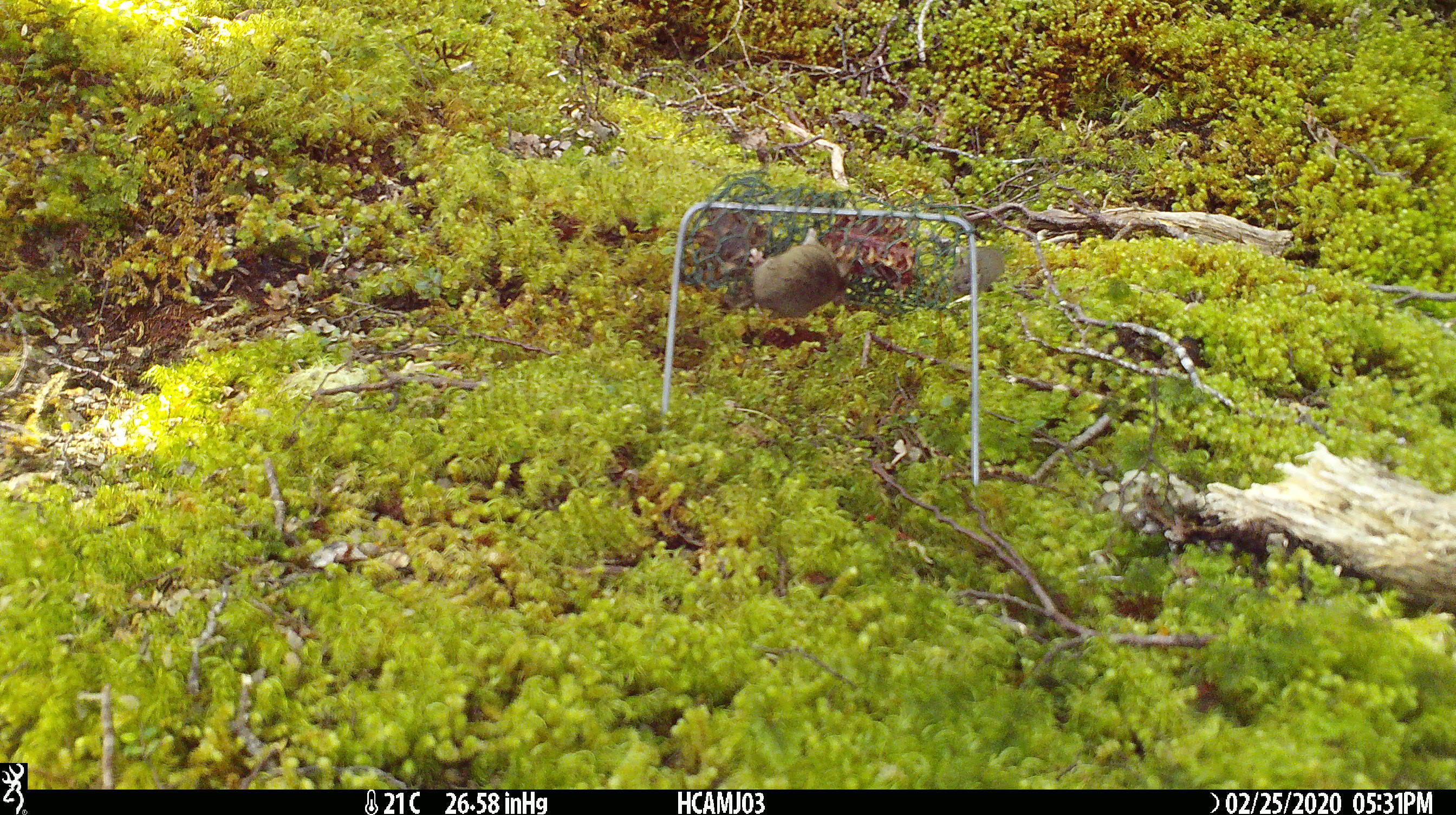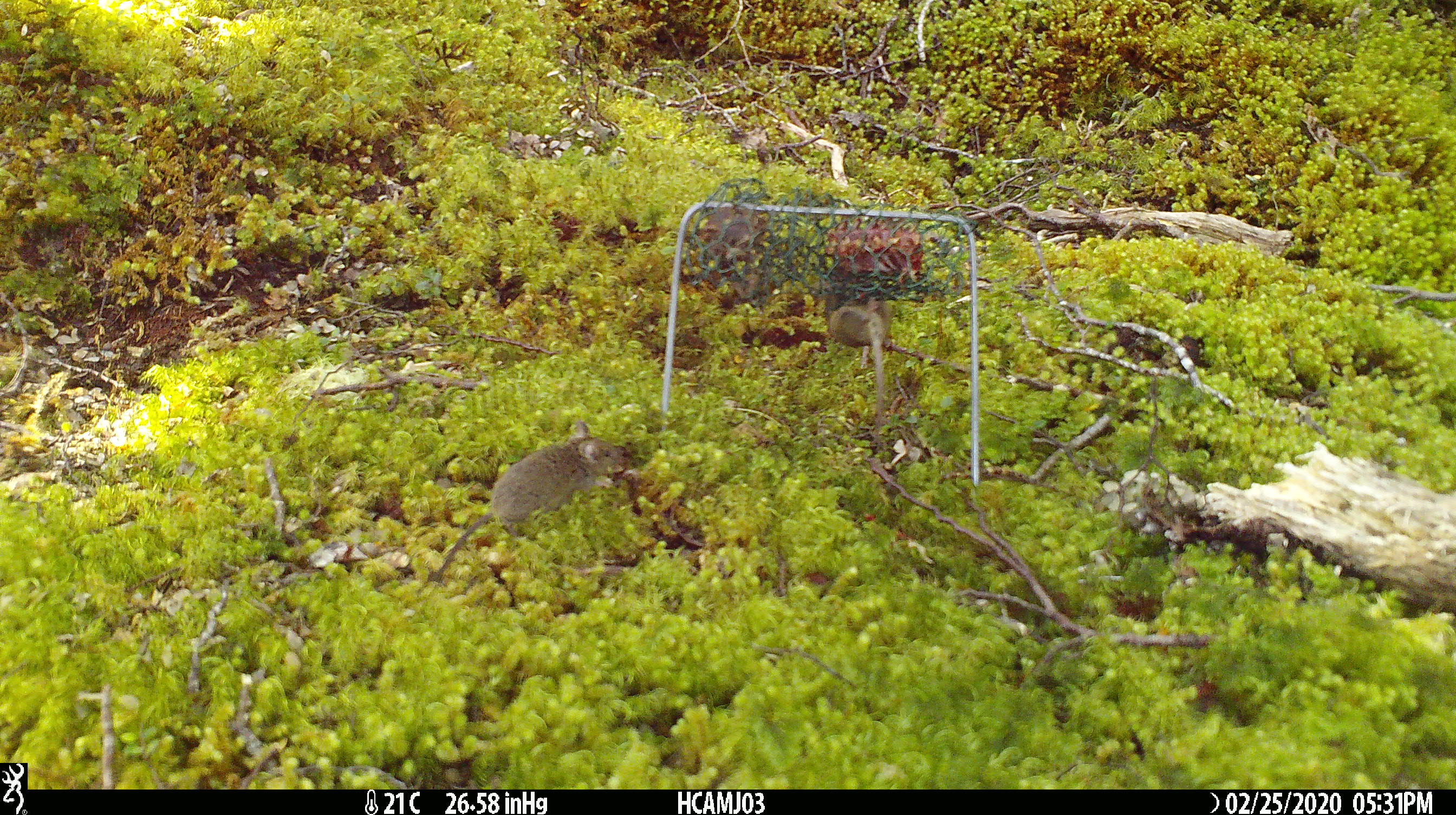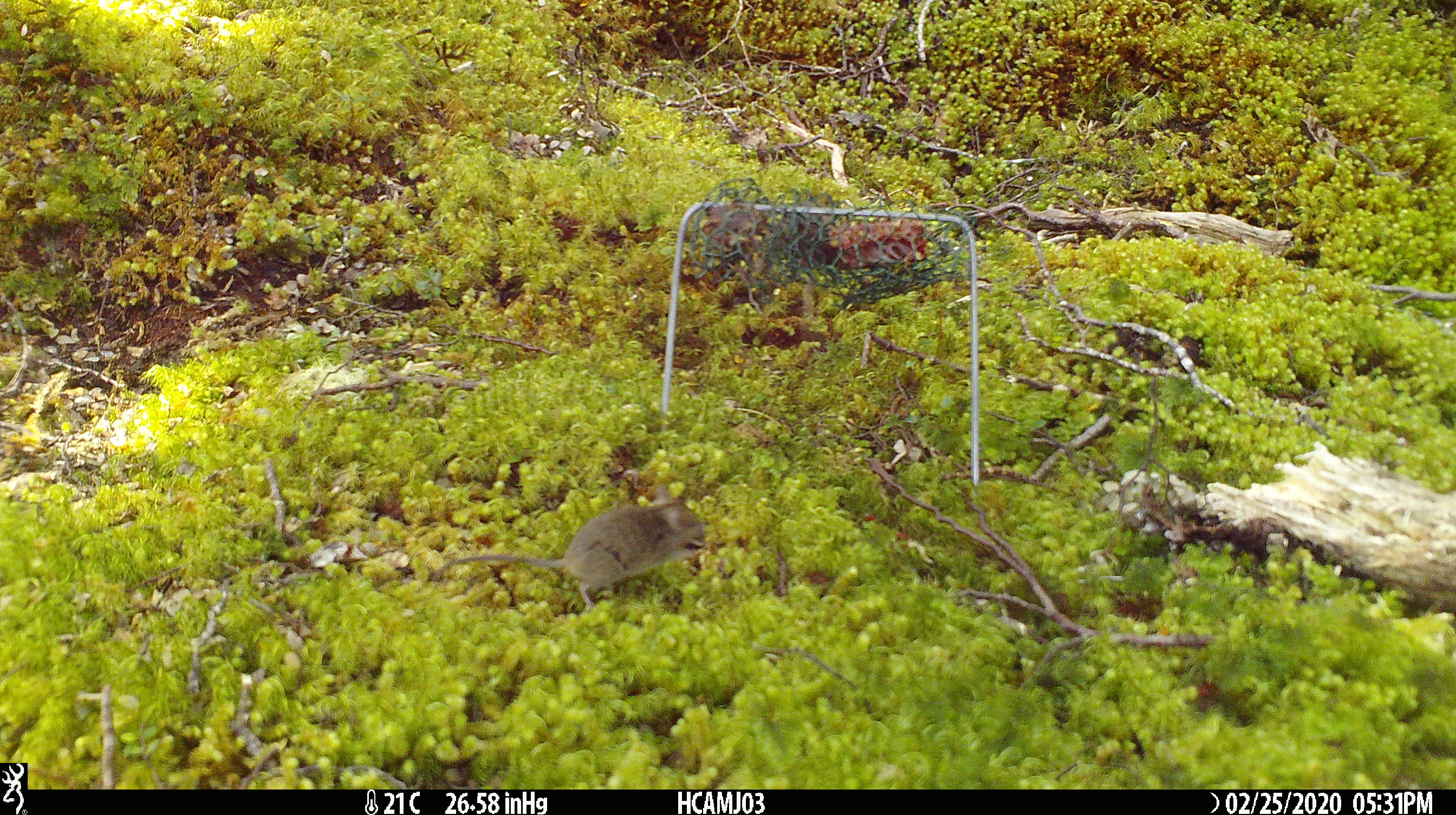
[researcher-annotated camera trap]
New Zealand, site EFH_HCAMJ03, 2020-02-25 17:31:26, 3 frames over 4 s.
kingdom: Animalia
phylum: Chordata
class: Mammalia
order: Rodentia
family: Muridae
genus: Mus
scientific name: Mus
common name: mouse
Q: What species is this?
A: Mouse (Mus).